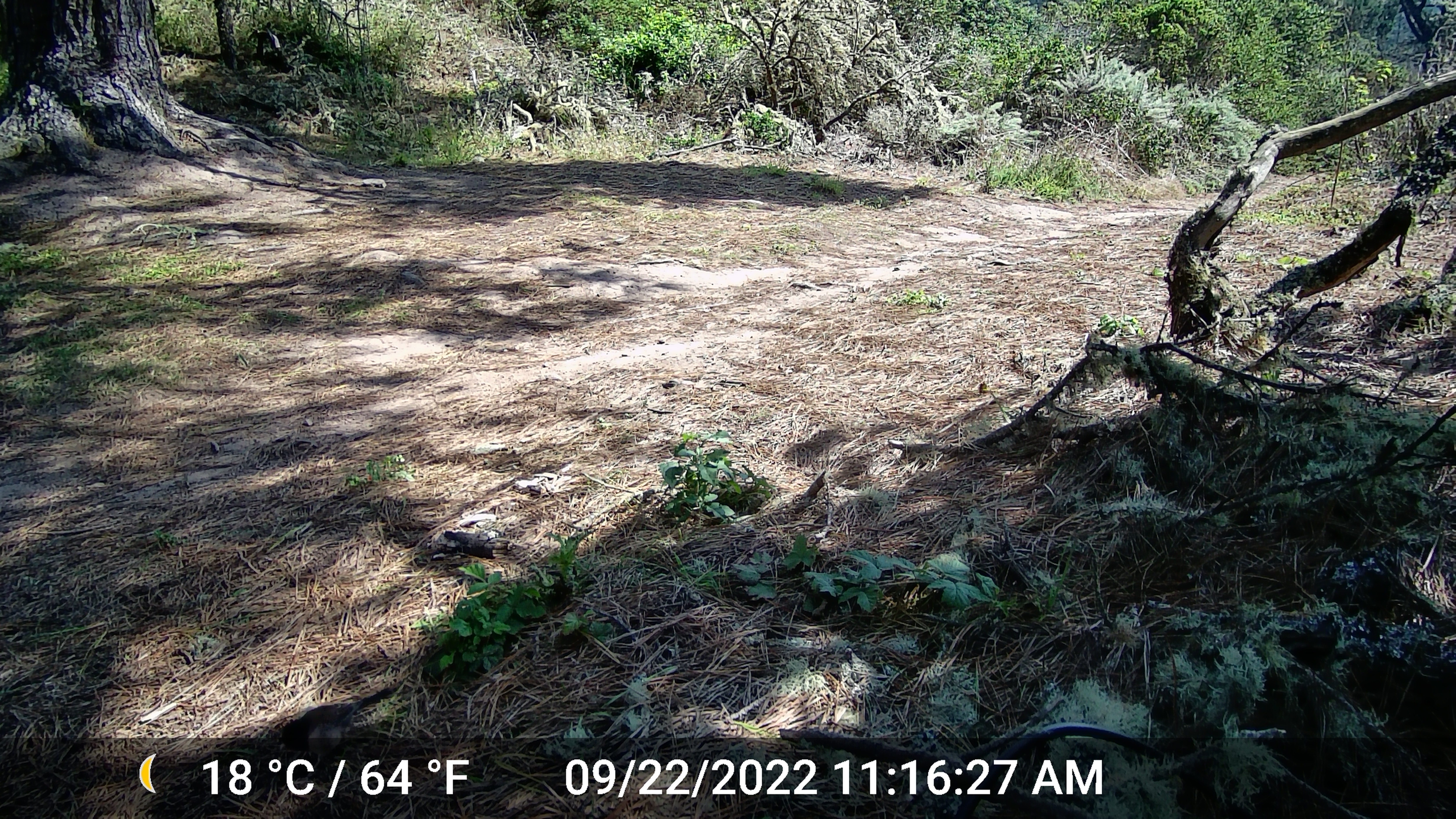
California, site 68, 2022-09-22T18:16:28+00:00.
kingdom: Animalia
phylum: Chordata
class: Aves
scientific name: Aves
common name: bird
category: unknown bird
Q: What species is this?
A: Unknown bird (bird) (Aves).